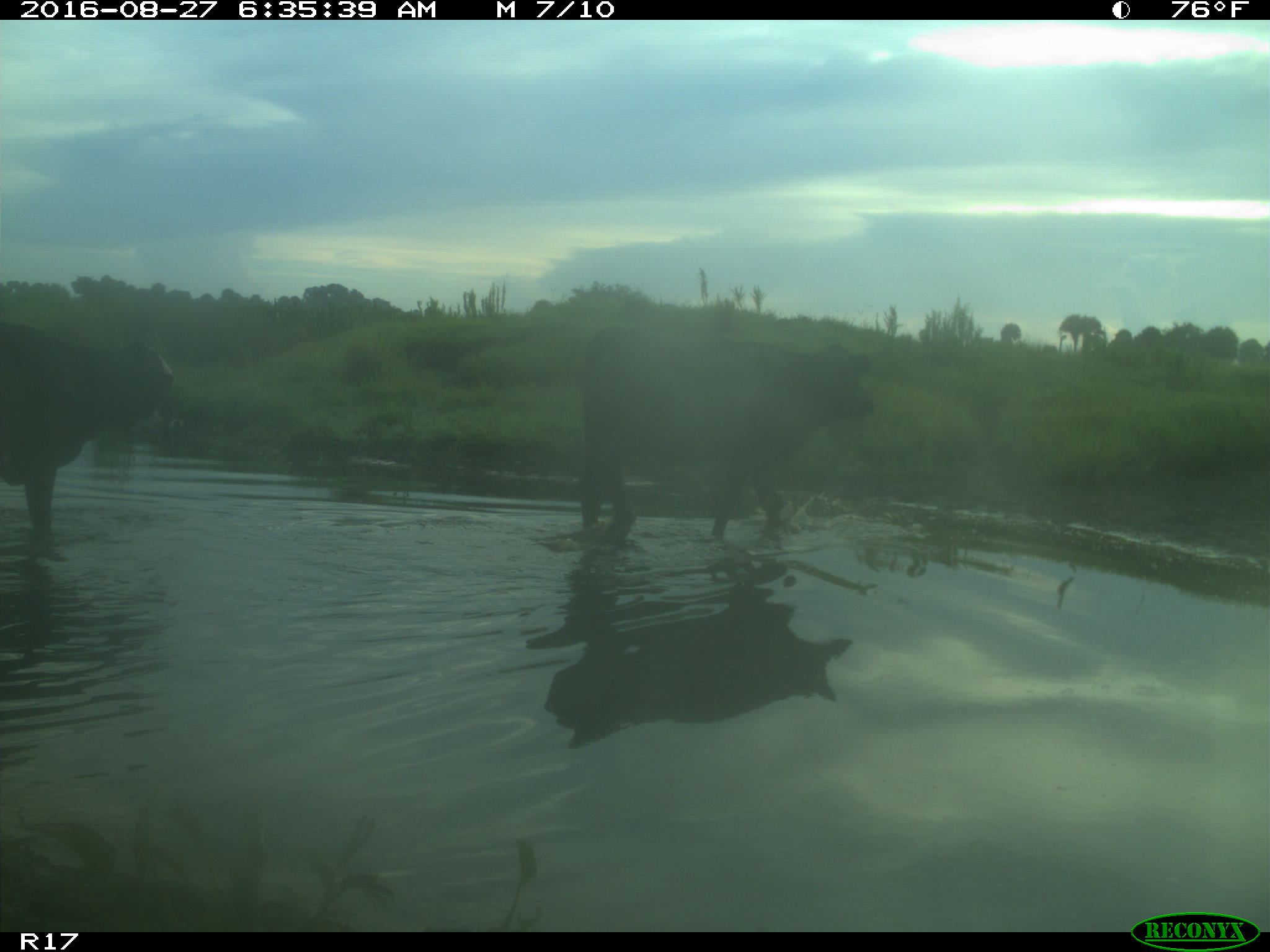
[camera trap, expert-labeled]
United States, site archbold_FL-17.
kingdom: Animalia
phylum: Chordata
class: Mammalia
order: Artiodactyla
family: Bovidae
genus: Bos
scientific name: Bos taurus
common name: domestic cow